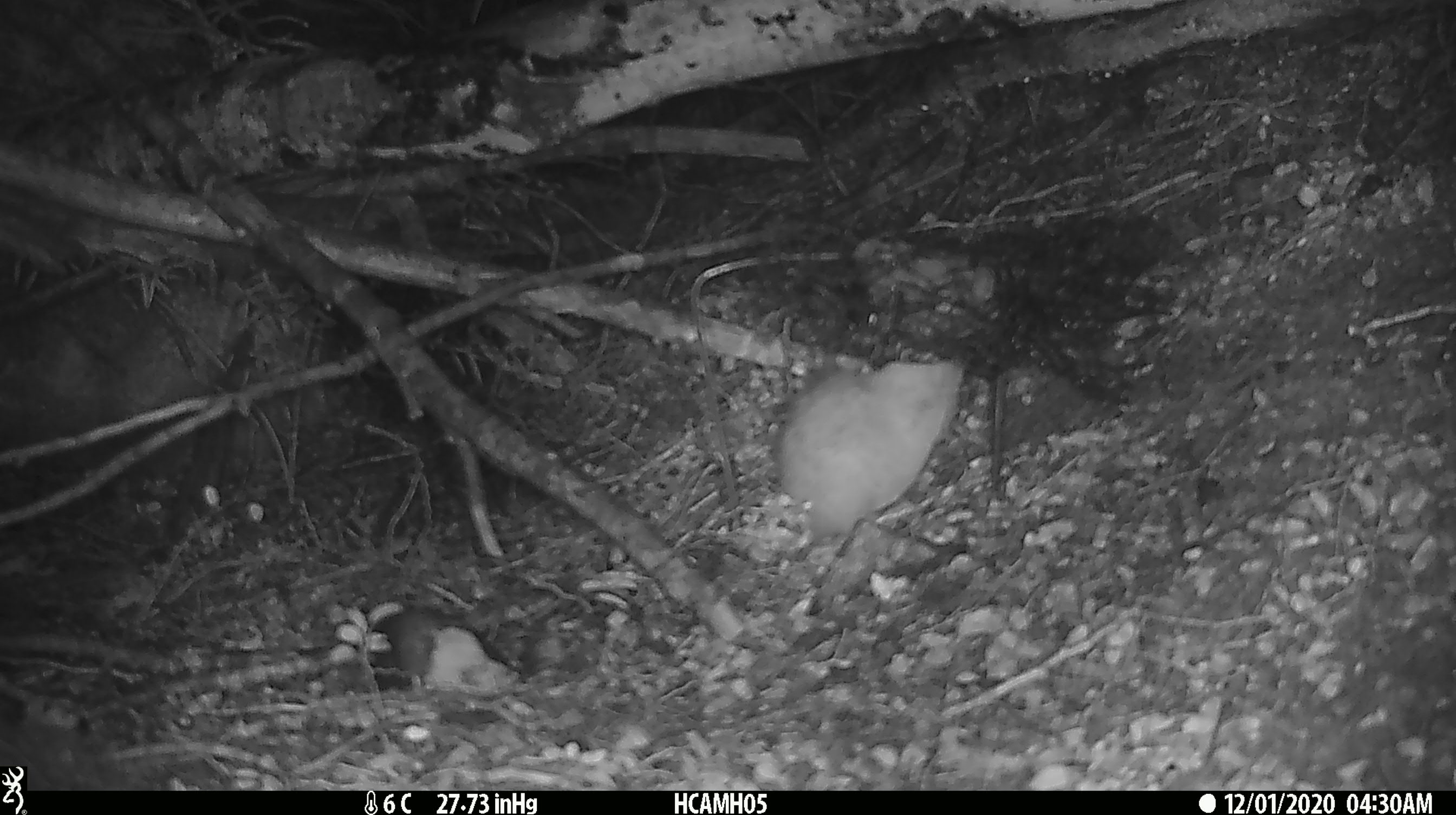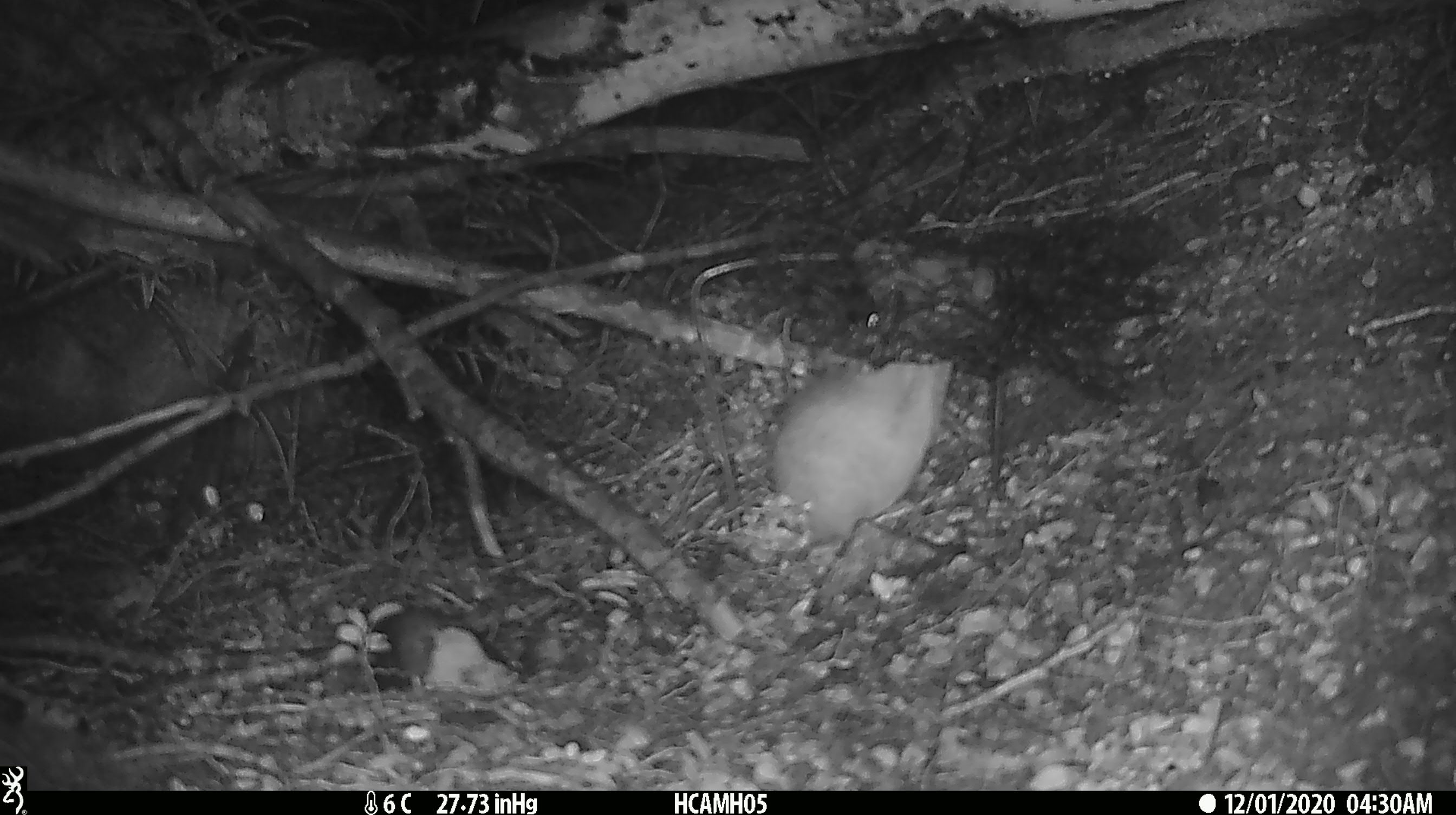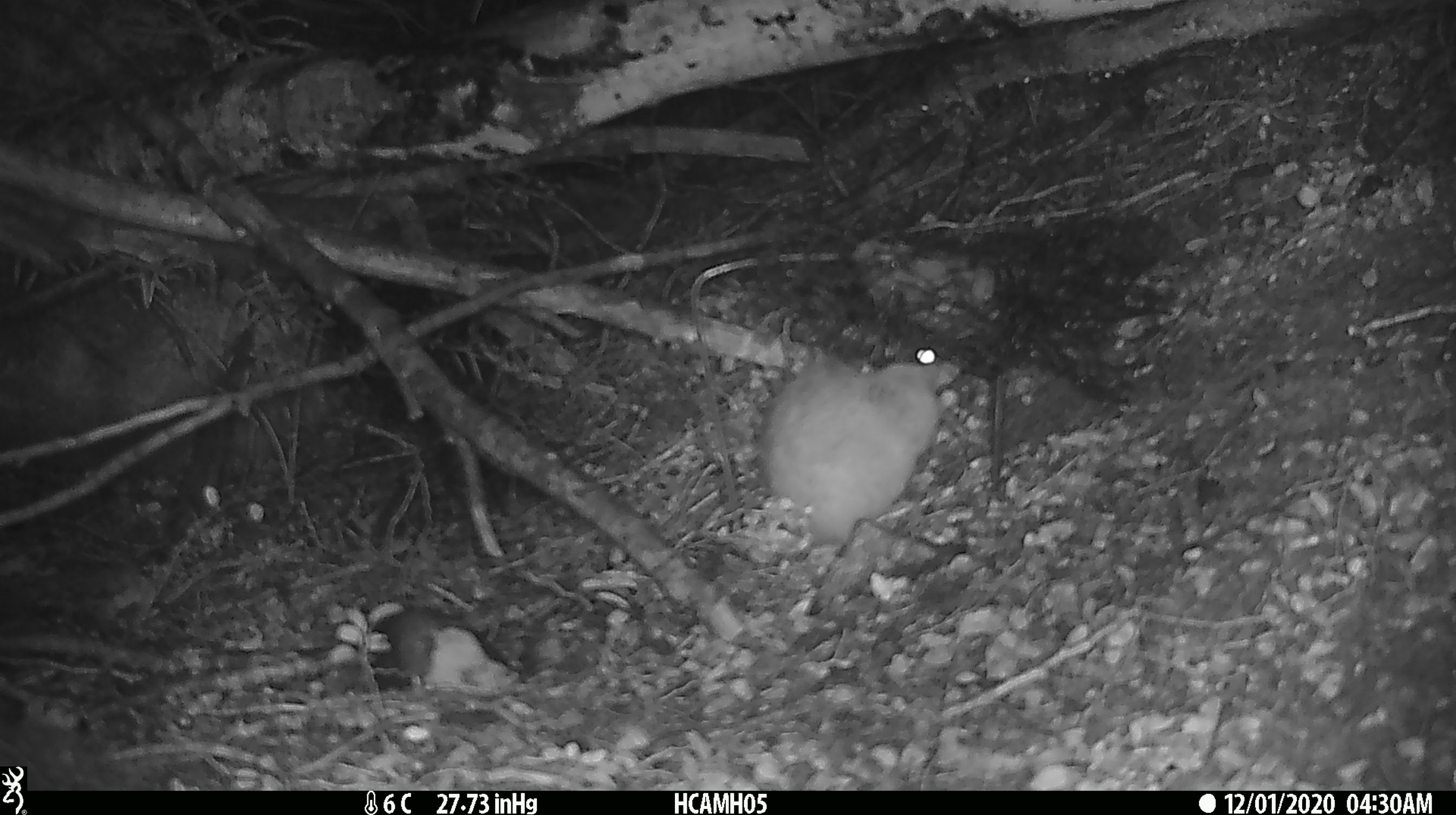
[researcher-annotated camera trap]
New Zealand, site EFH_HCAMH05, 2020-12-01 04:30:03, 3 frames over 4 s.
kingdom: Animalia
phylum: Chordata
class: Mammalia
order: Rodentia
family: Muridae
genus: Rattus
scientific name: Rattus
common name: rat